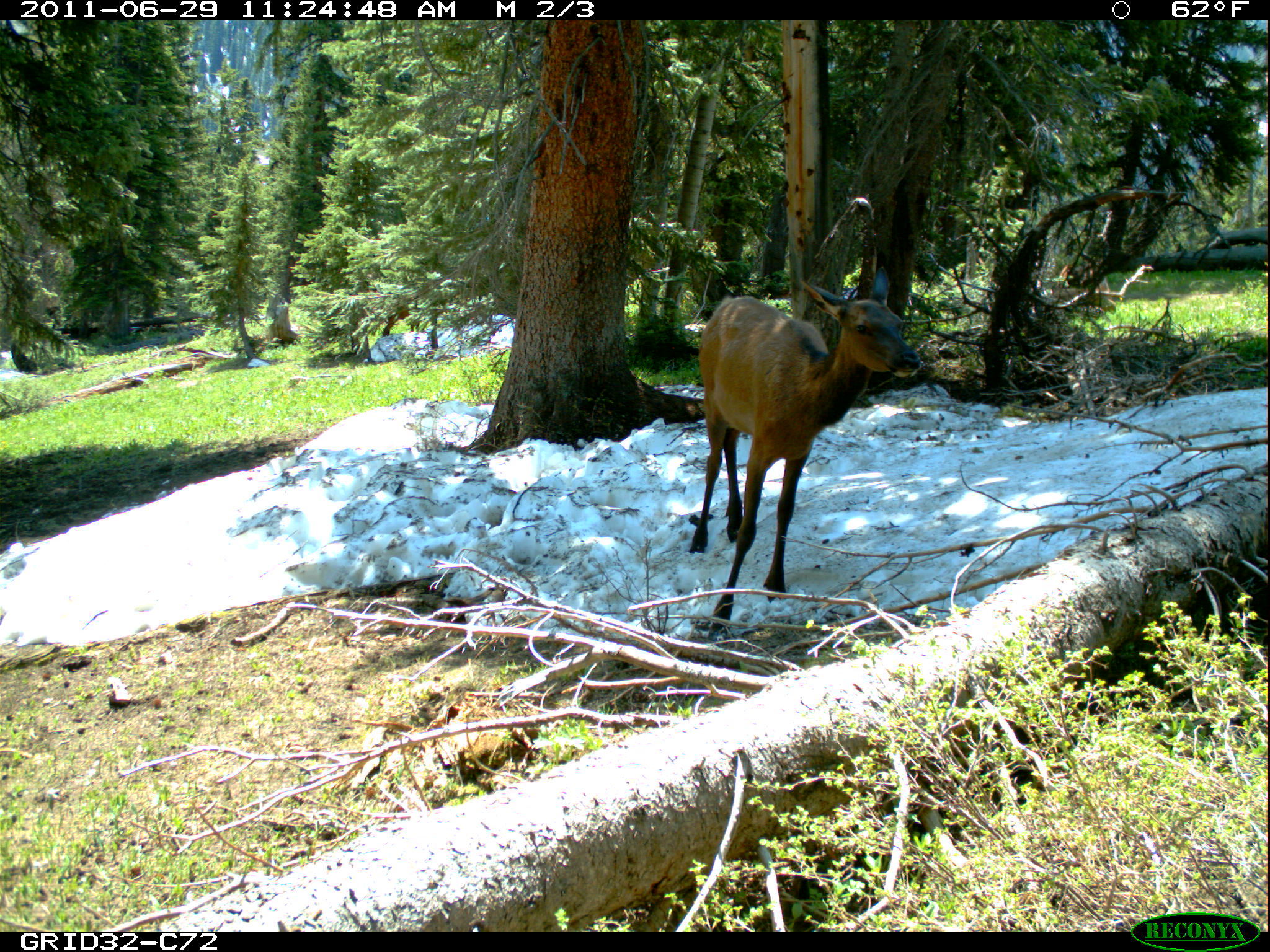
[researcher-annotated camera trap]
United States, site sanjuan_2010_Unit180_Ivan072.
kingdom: Animalia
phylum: Chordata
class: Mammalia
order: Artiodactyla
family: Cervidae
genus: Cervus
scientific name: Cervus elaphus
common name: red deer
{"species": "Cervus elaphus (red deer)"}